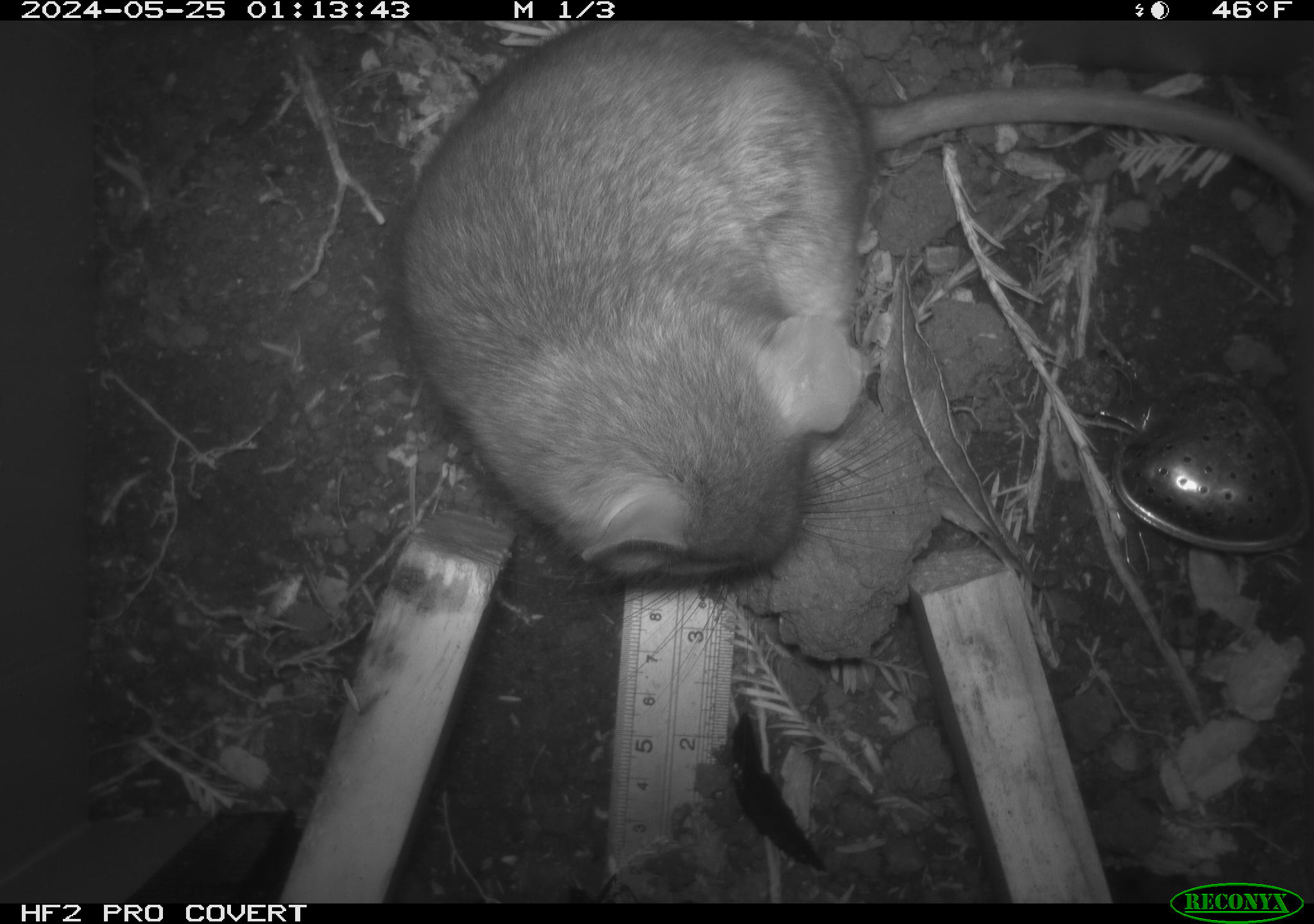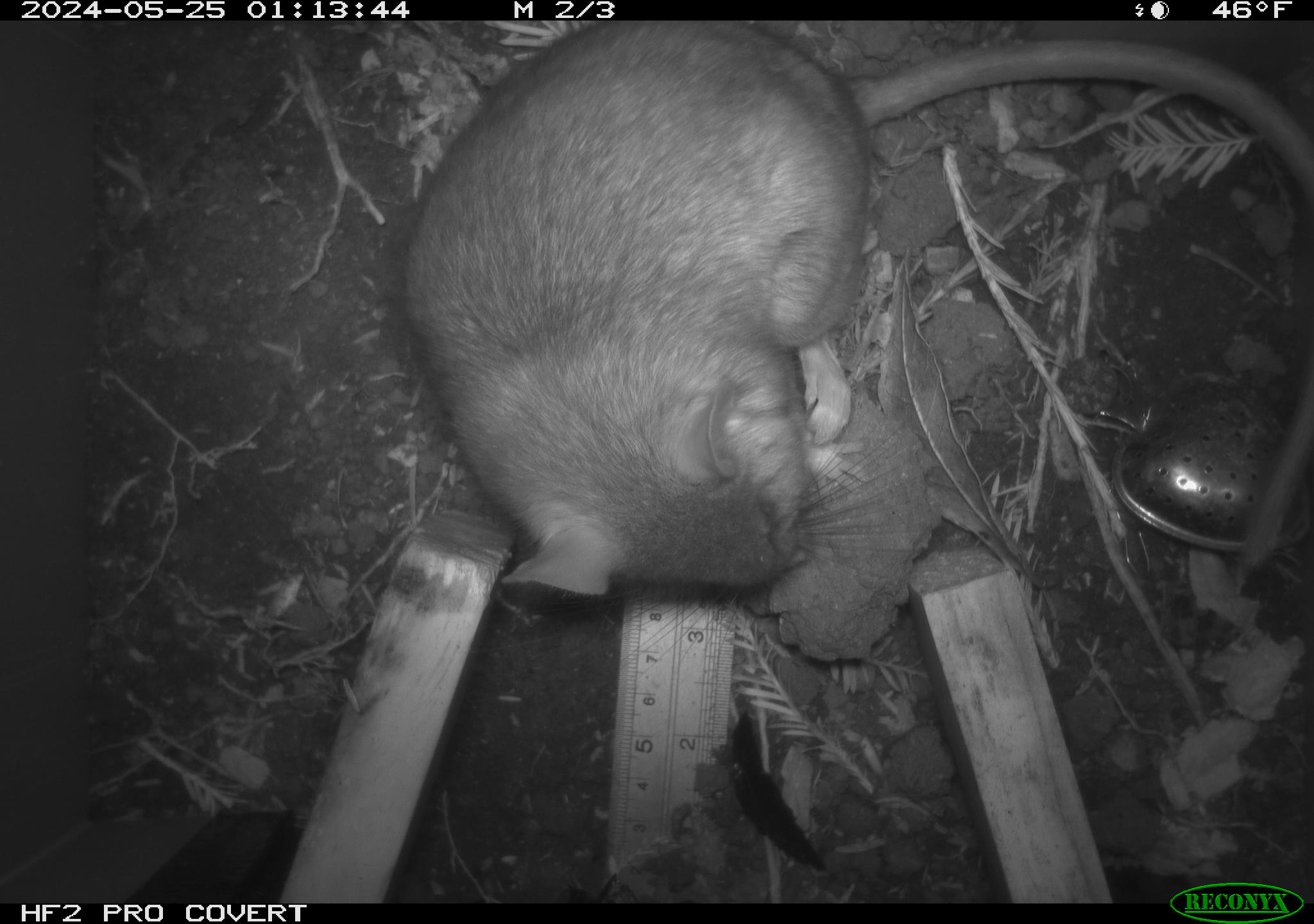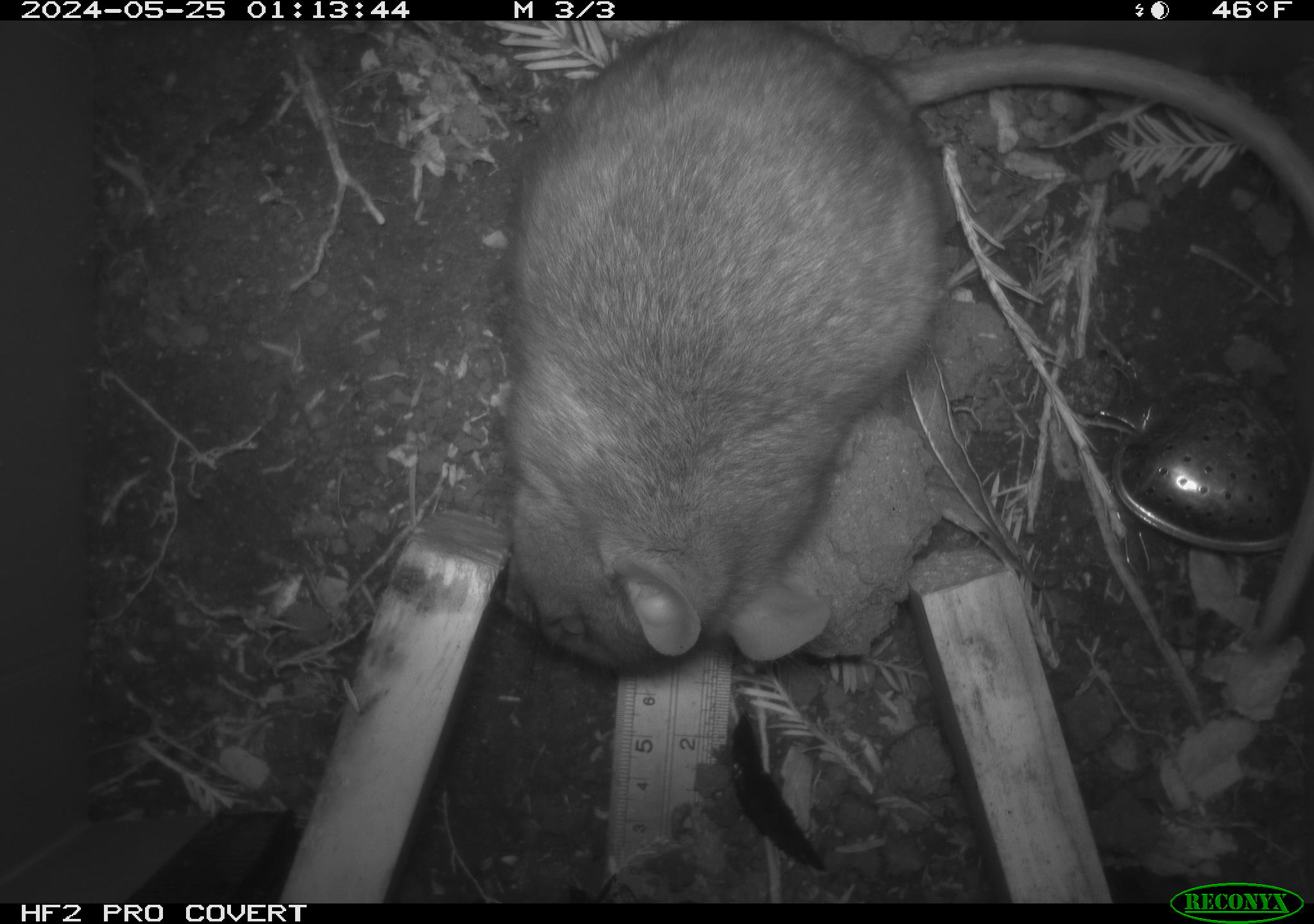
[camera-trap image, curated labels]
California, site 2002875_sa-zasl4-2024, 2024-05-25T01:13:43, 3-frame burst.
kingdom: Animalia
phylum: Chordata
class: Mammalia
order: Rodentia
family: Cricetidae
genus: Neotoma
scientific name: Neotoma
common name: pack rat or woodrat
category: neotoma species